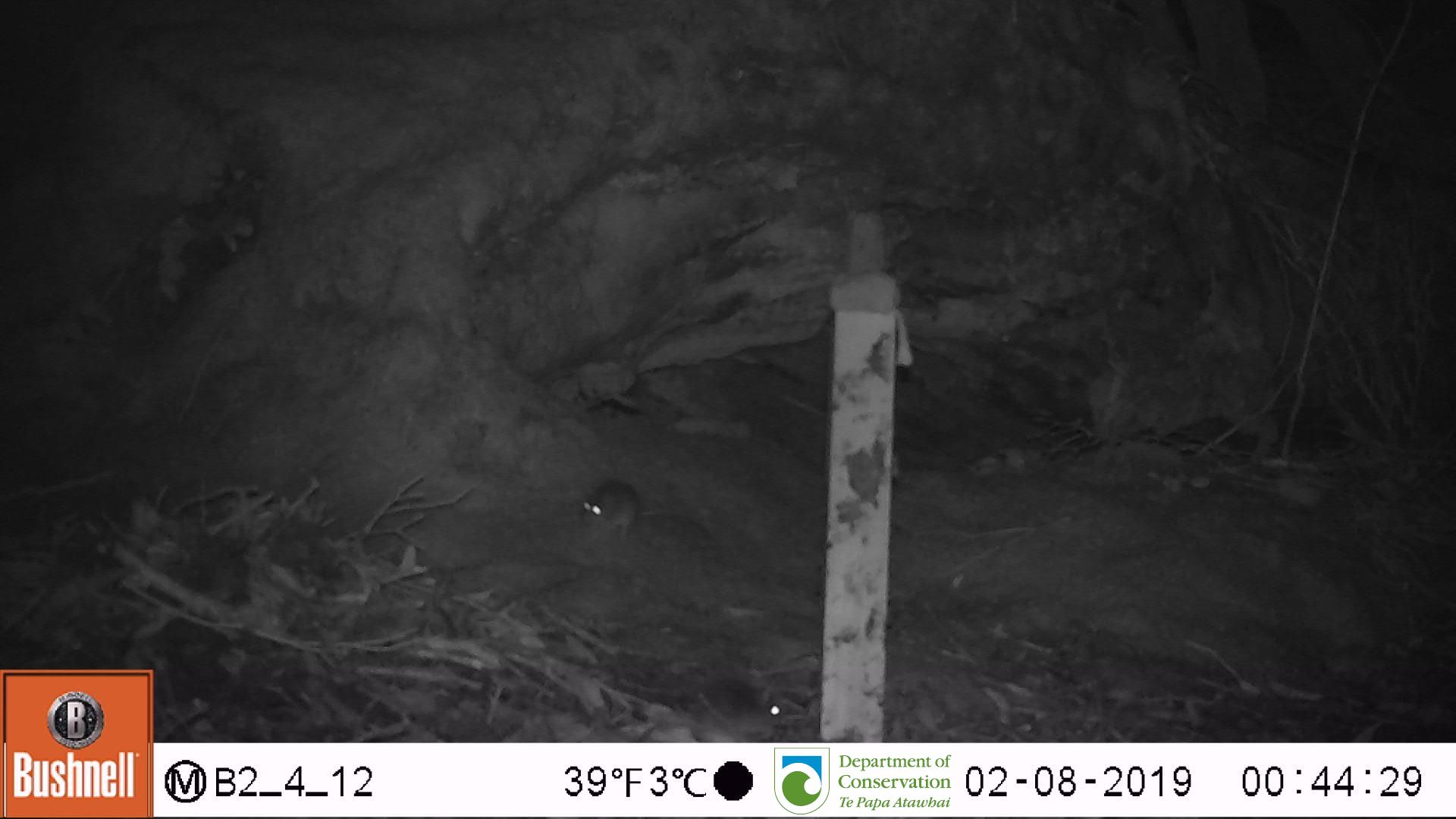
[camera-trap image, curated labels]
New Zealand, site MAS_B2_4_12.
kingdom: Animalia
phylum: Chordata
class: Mammalia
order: Rodentia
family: Muridae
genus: Mus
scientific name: Mus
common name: mouse